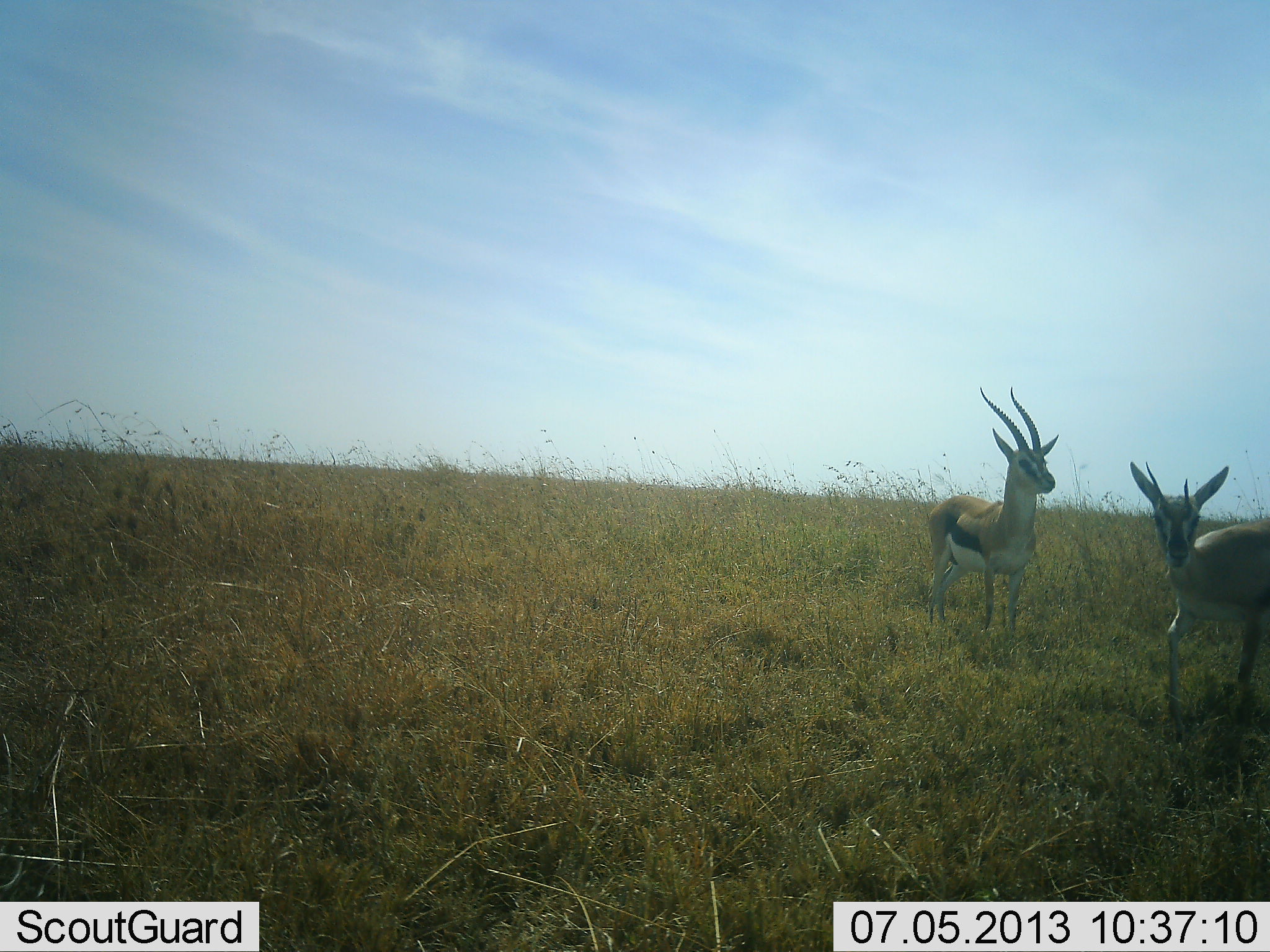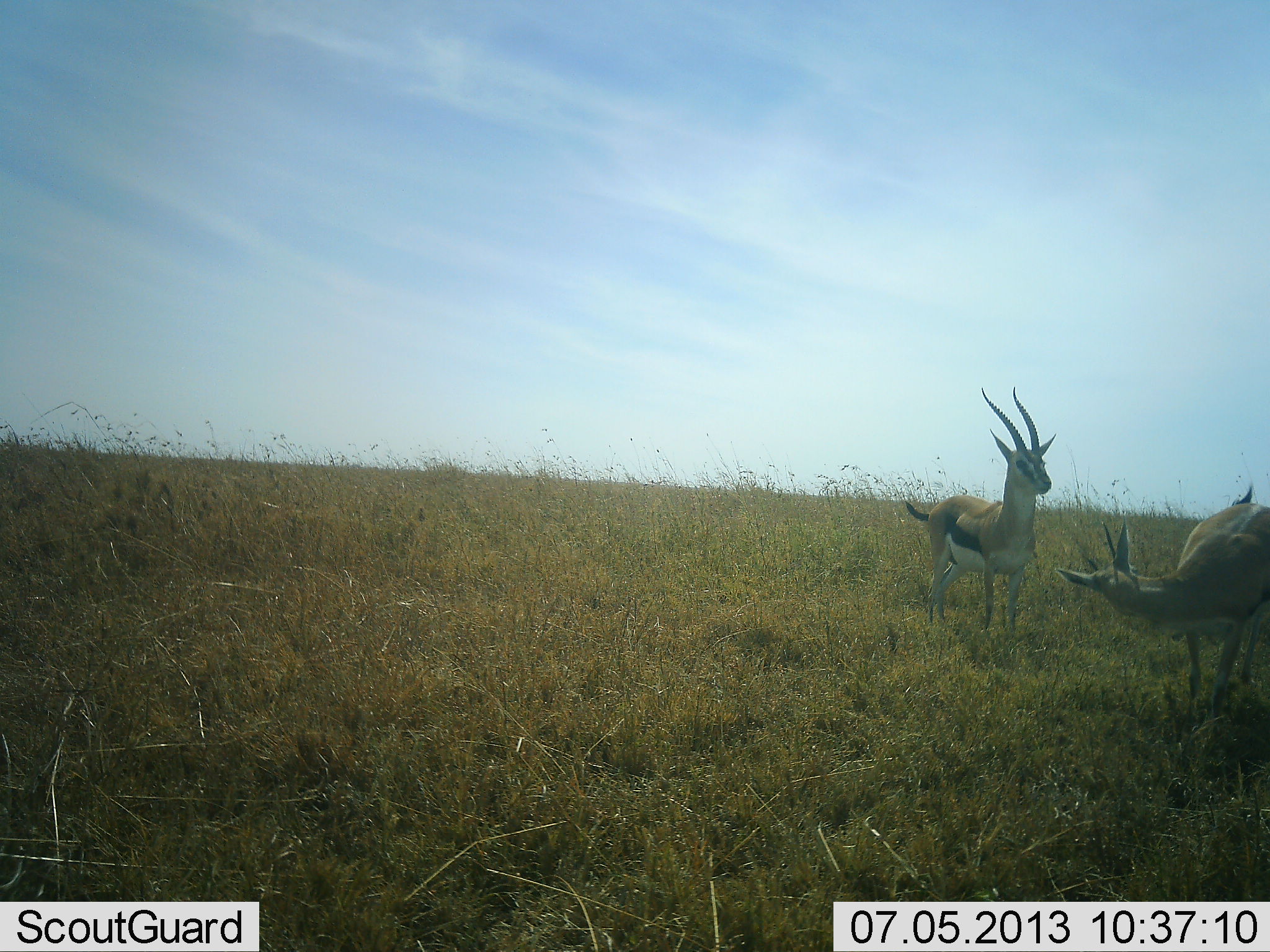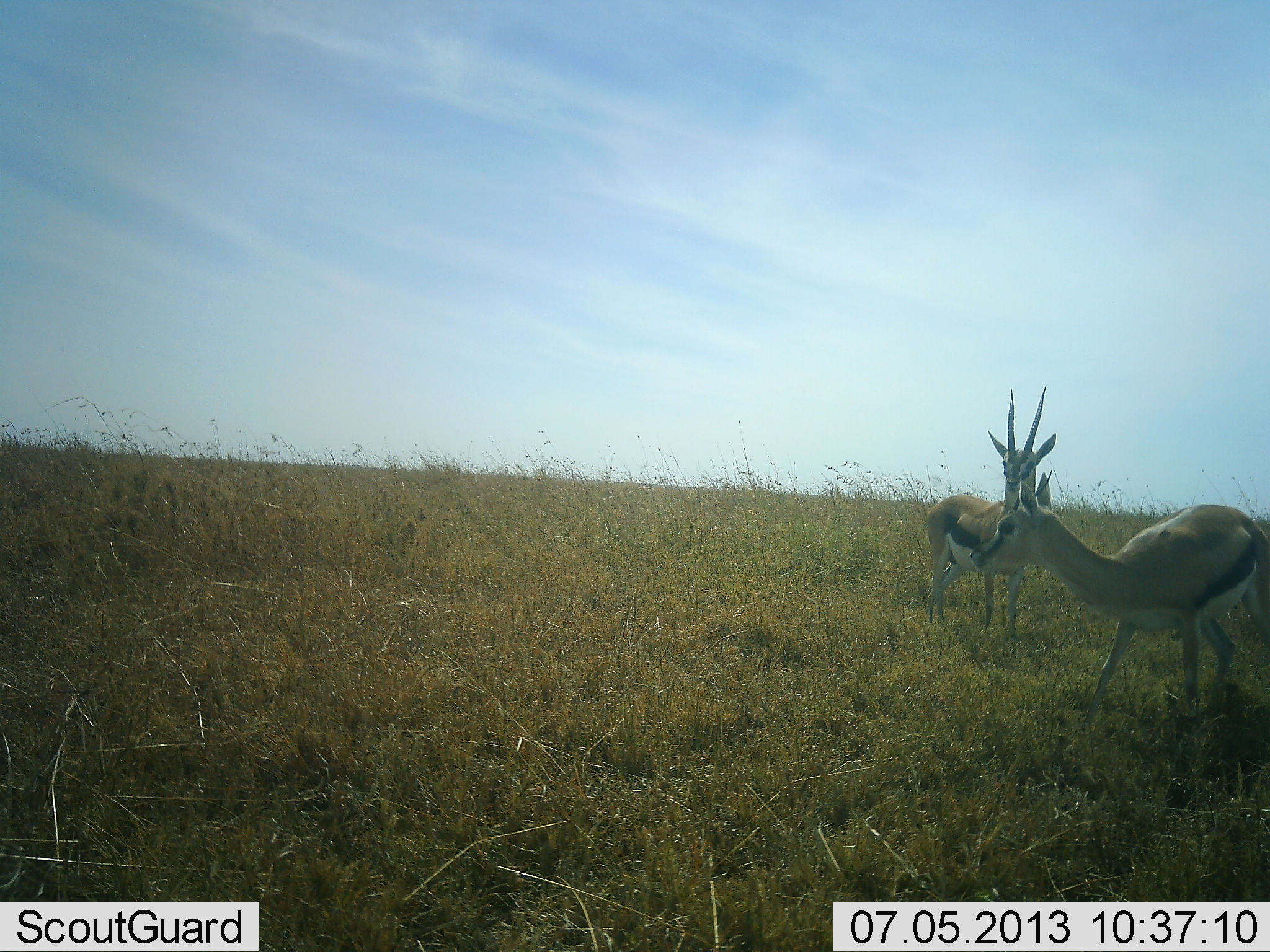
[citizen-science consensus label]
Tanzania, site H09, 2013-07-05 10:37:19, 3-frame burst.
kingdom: Animalia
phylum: Chordata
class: Mammalia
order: Artiodactyla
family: Bovidae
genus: Eudorcas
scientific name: Eudorcas thomsonii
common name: thomson's gazelle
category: gazellethomsons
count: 2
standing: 93%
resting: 0%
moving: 60%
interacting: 7%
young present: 0%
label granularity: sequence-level